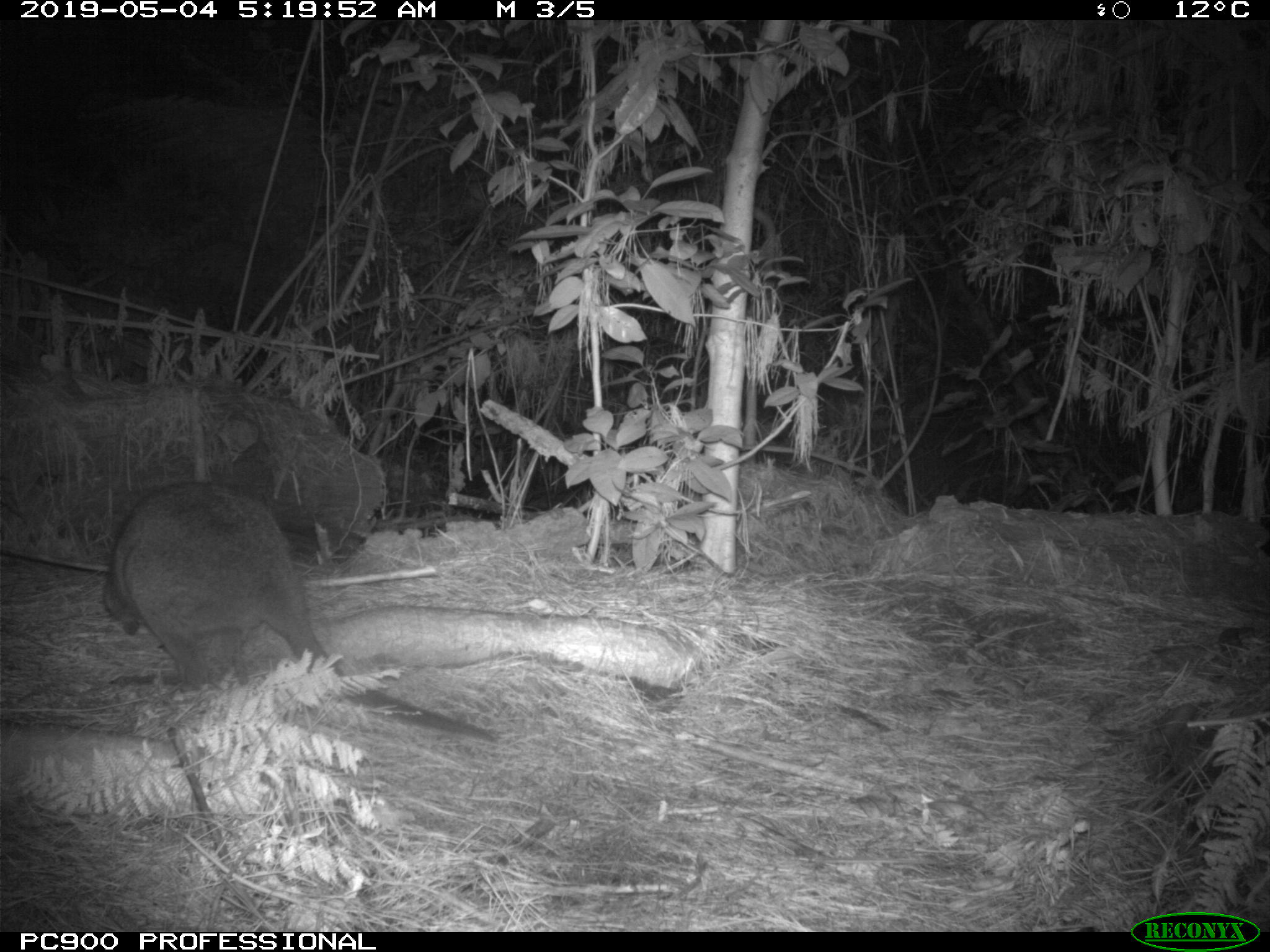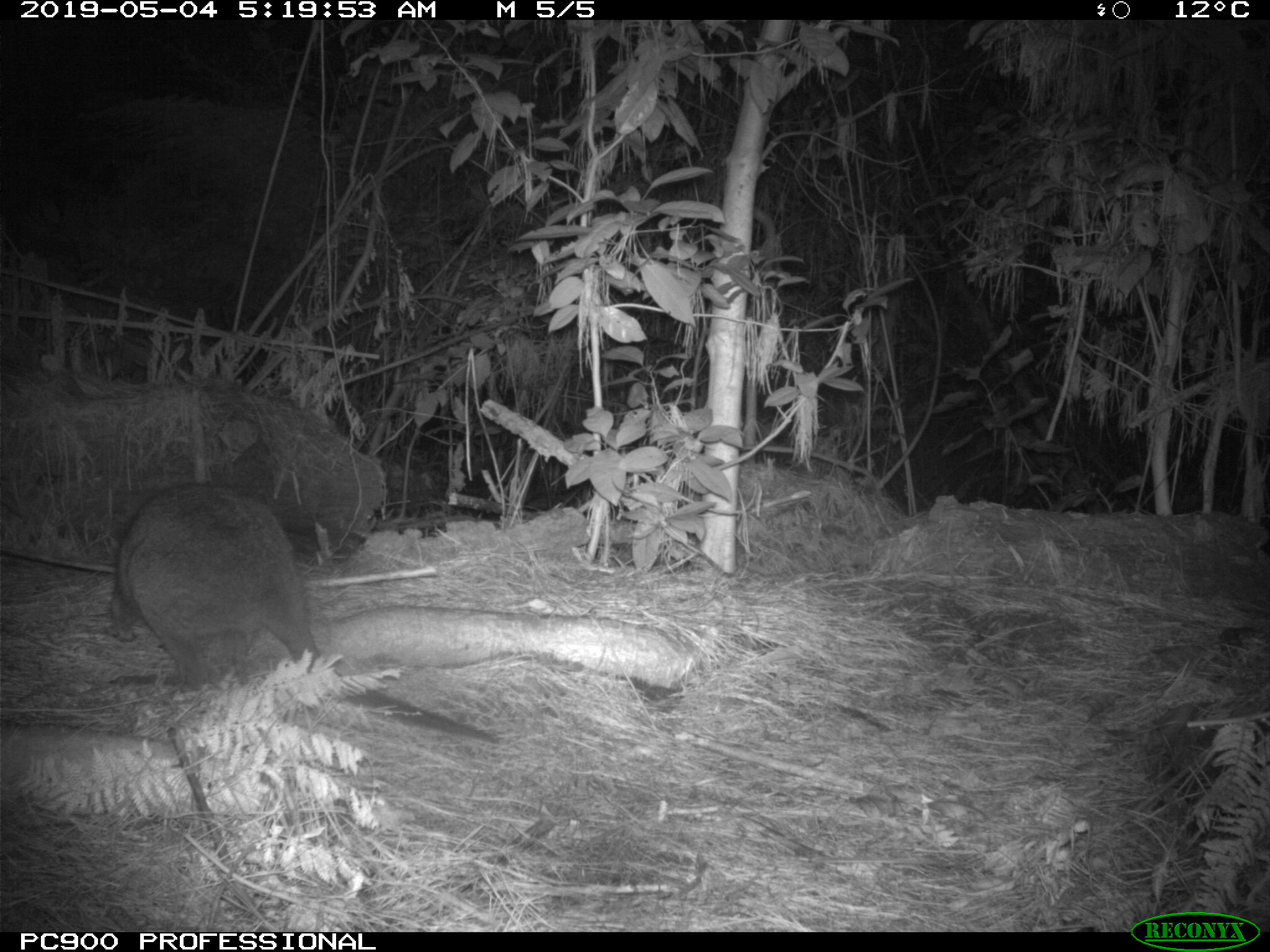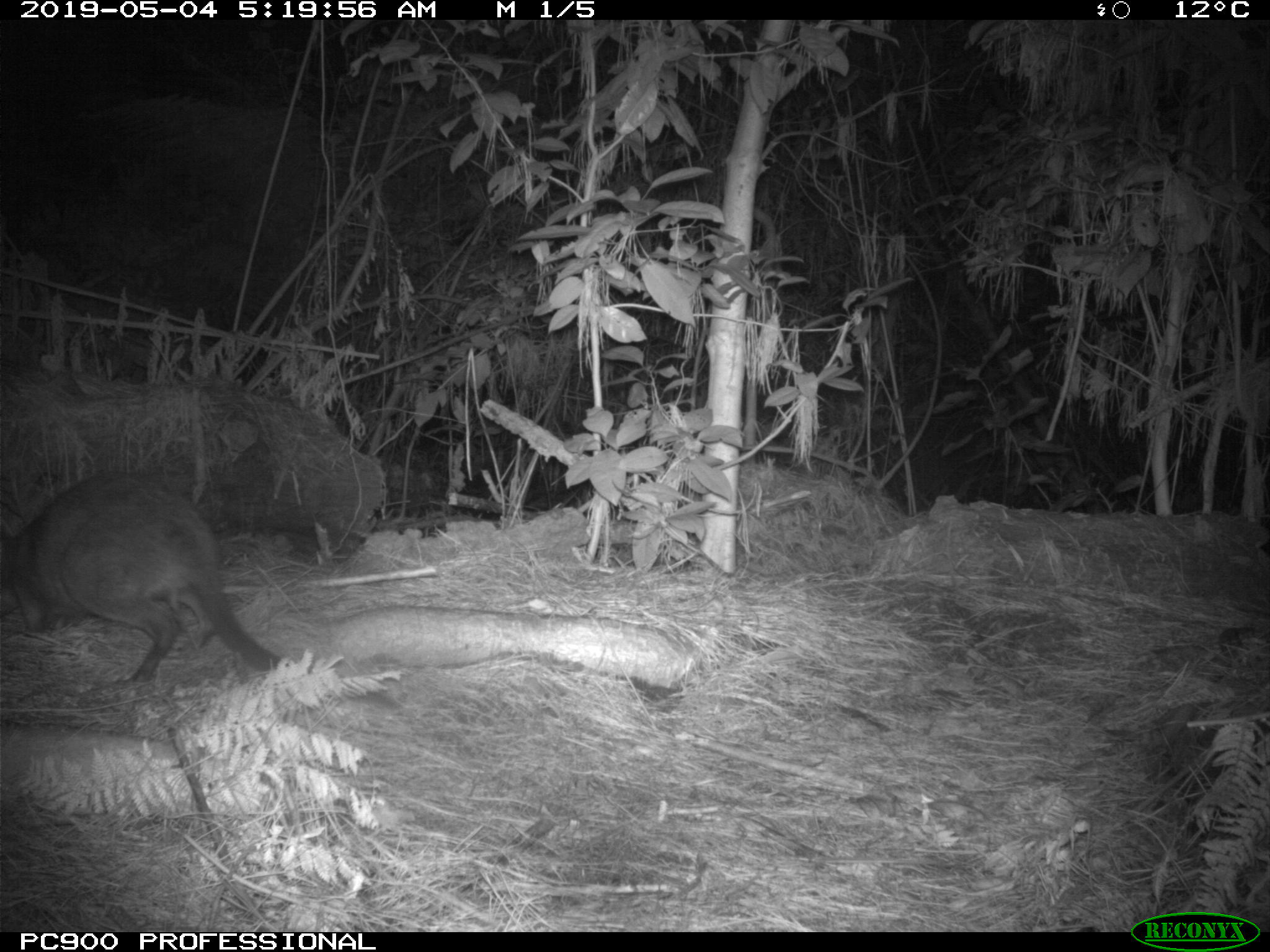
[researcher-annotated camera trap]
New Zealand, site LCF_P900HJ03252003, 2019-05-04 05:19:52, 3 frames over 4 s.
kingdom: Animalia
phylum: Chordata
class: Mammalia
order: Diprotodontia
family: Macropodidae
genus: Notamacropus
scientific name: Notamacropus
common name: wallaby